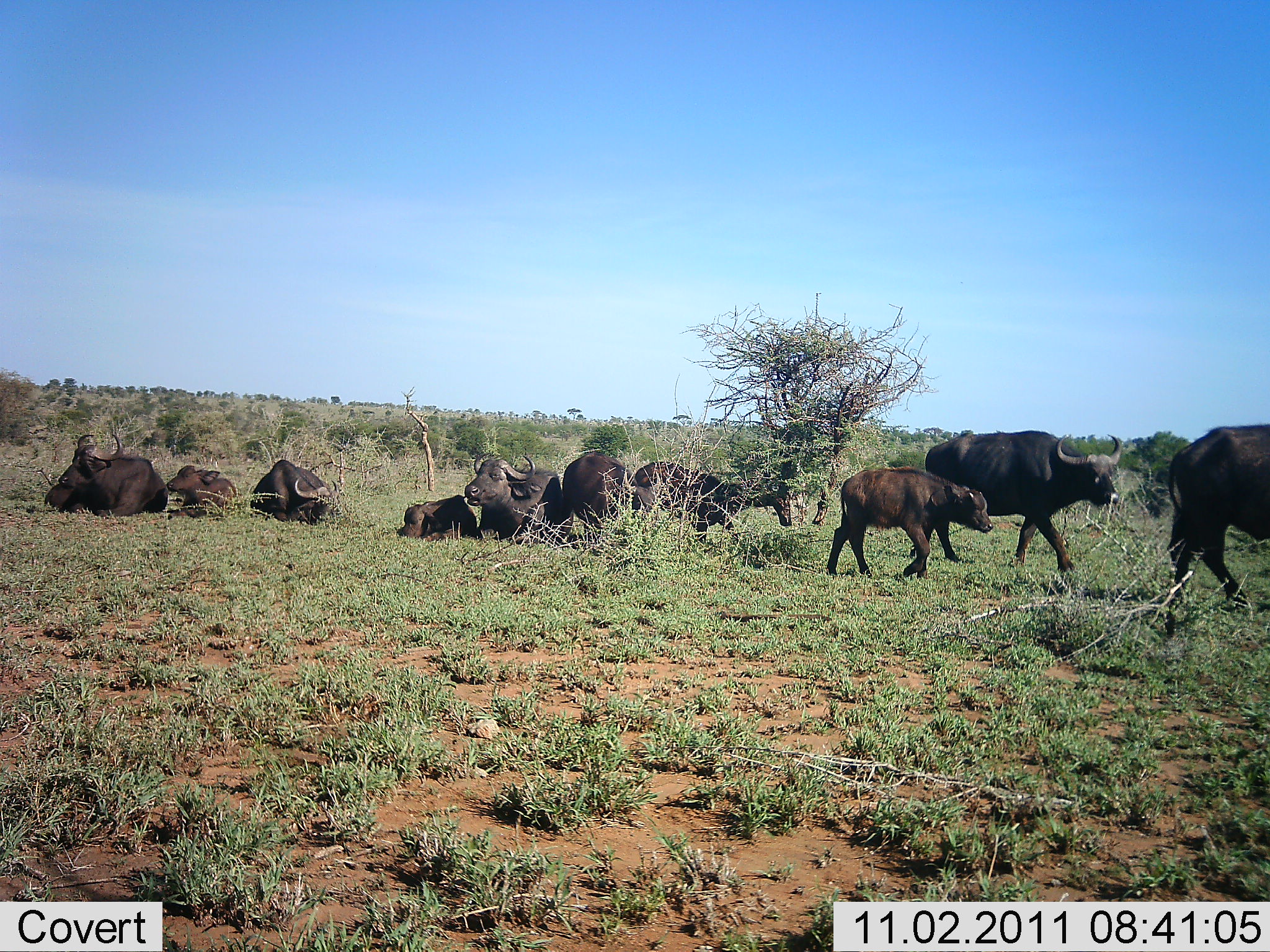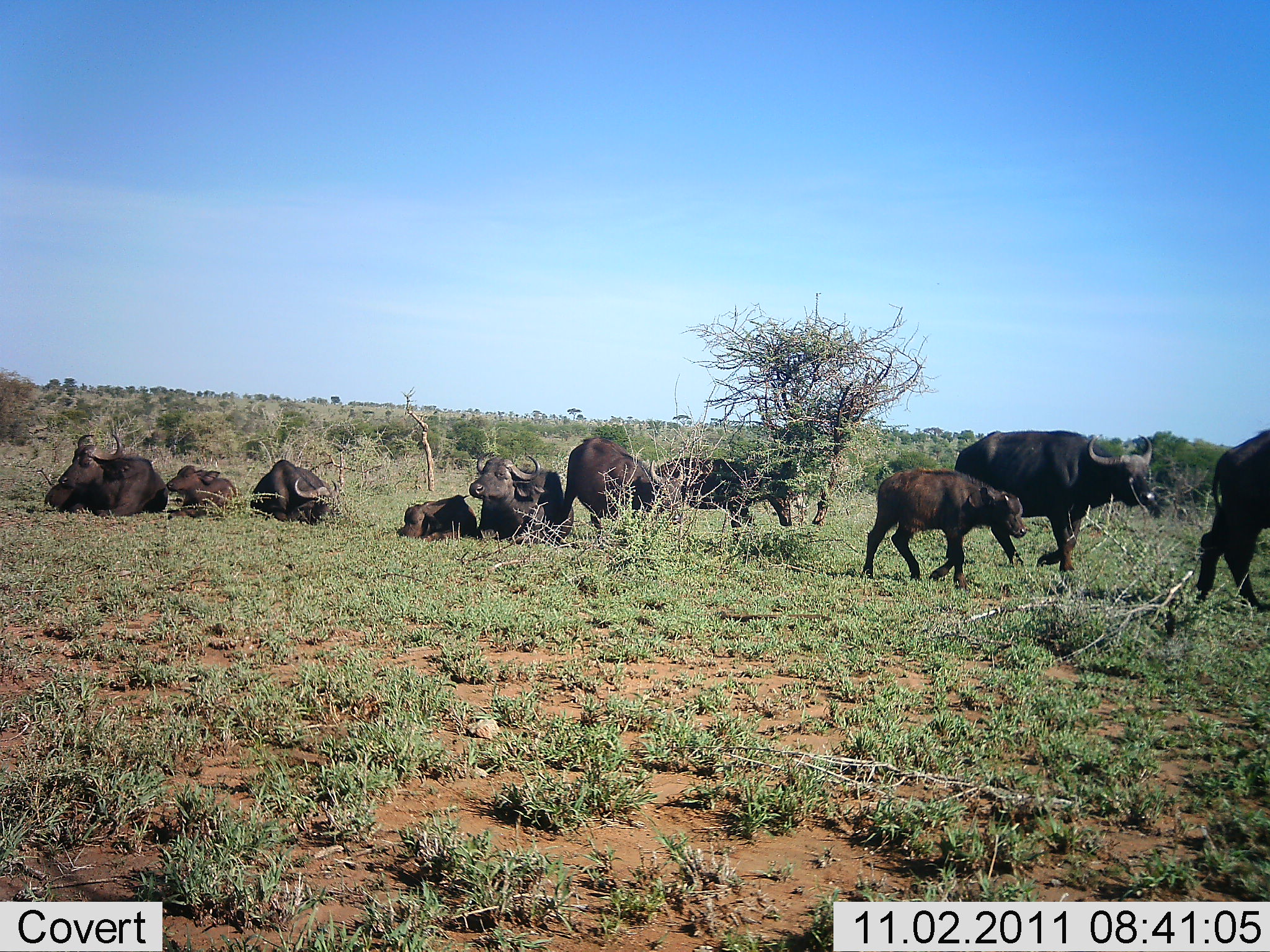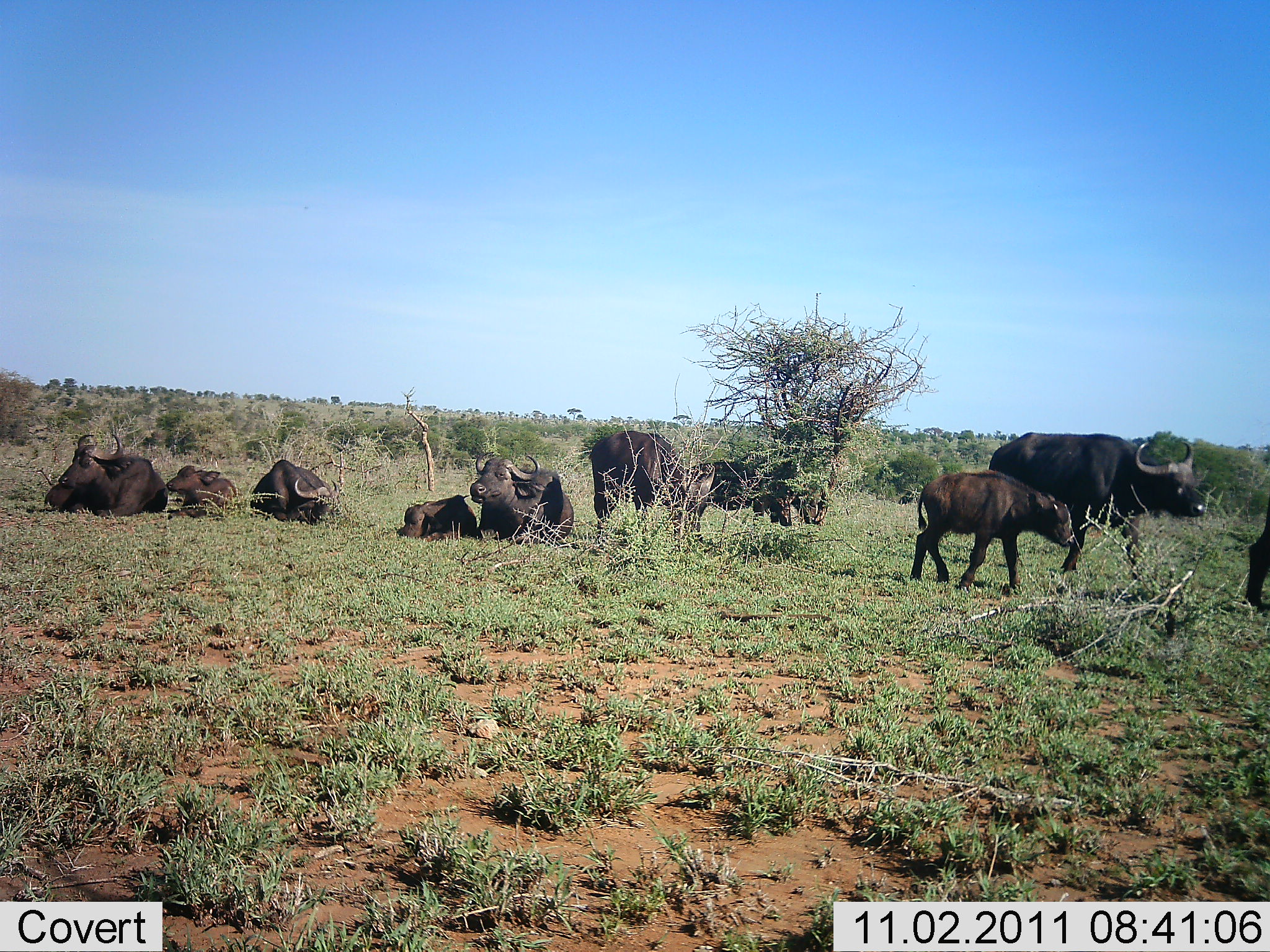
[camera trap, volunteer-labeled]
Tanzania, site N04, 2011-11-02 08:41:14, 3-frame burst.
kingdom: Animalia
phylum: Chordata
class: Mammalia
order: Artiodactyla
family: Bovidae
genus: Syncerus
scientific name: Syncerus caffer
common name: cape buffalo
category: buffalo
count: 10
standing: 29%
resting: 100%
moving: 71%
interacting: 7%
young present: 86%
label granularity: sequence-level